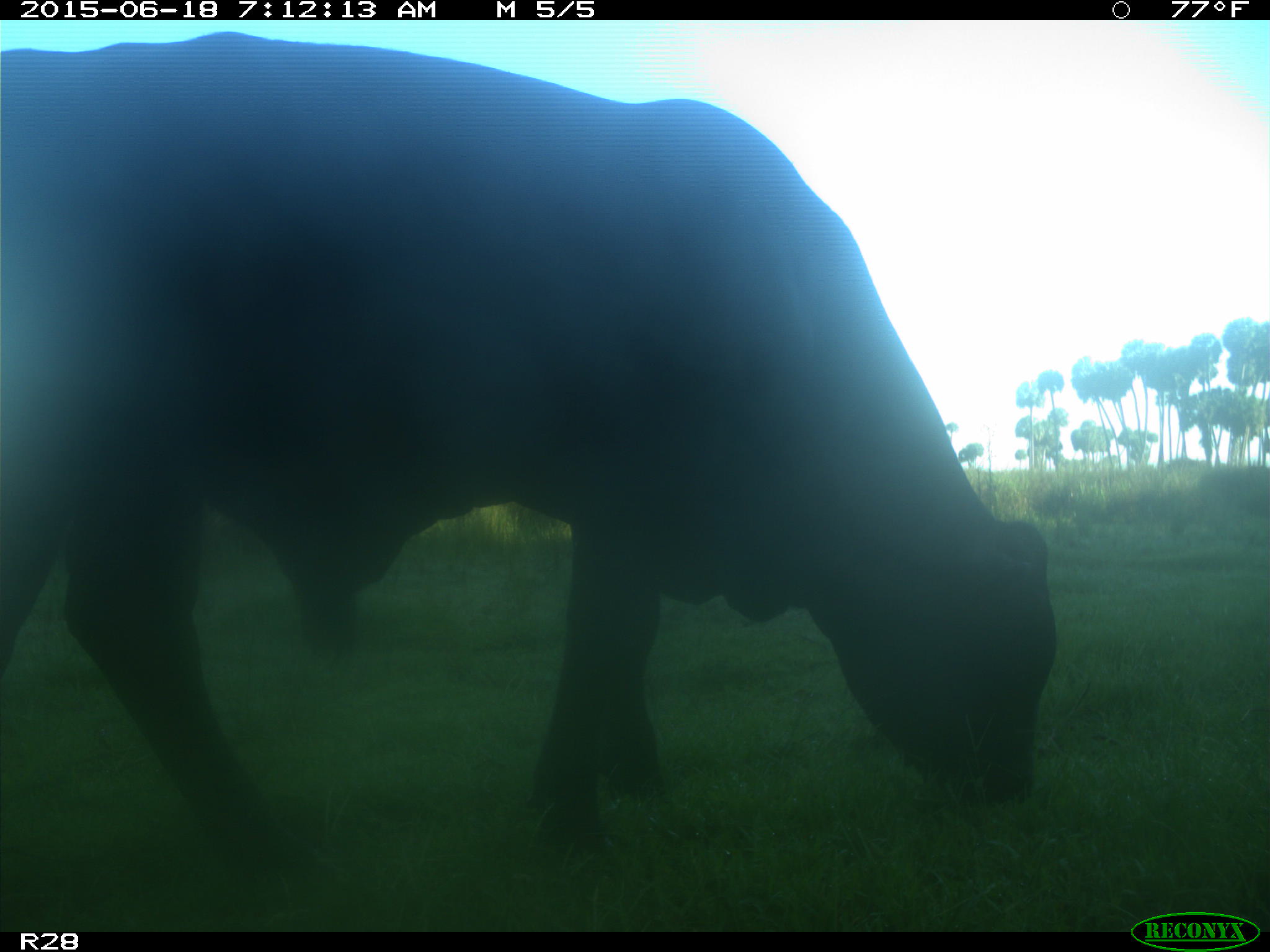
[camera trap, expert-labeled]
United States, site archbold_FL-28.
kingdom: Animalia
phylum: Chordata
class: Mammalia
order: Artiodactyla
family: Bovidae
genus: Bos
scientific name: Bos taurus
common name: domestic cow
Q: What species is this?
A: Bos taurus (domestic cow).